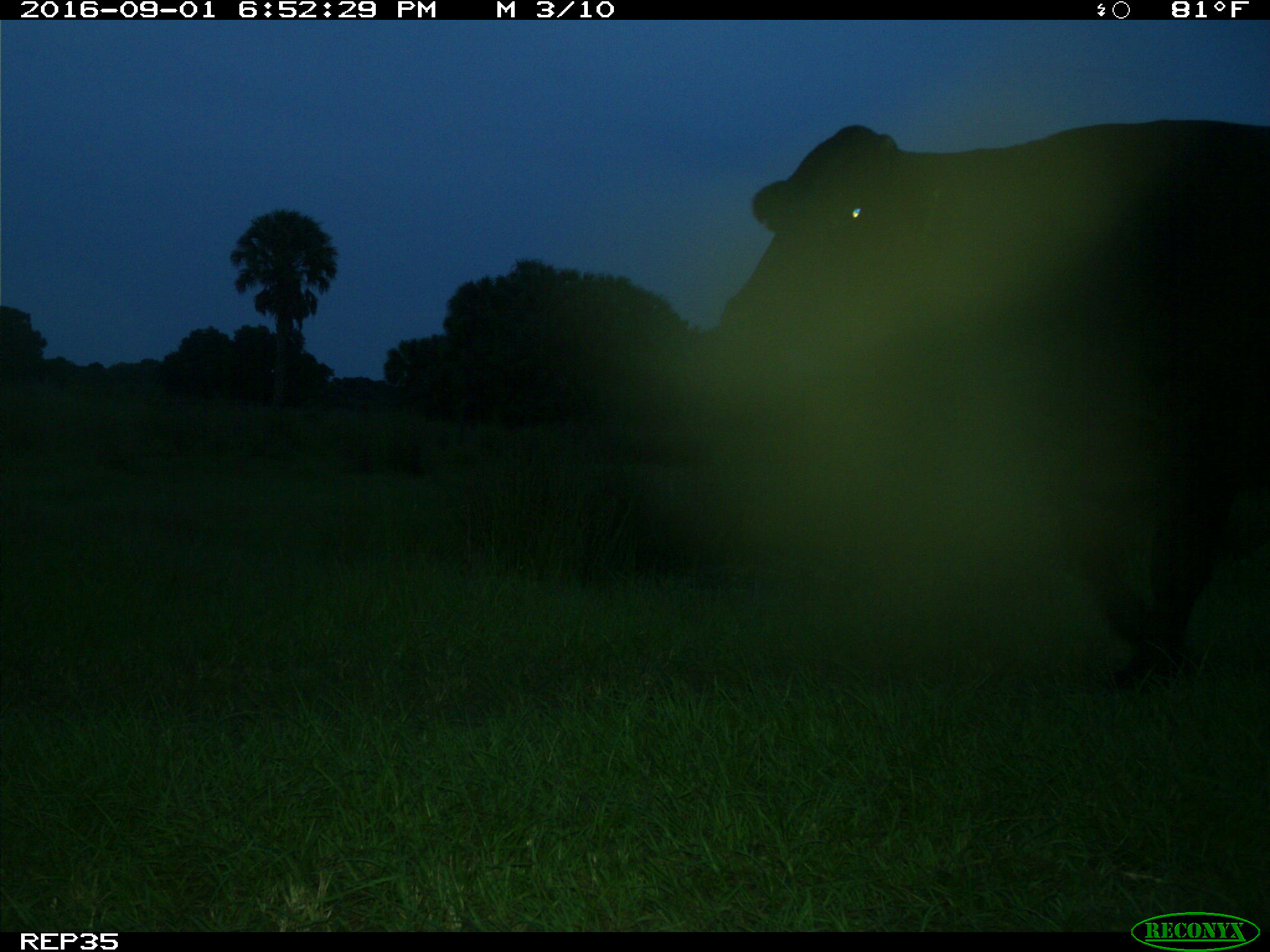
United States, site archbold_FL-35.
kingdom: Animalia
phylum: Chordata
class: Mammalia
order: Artiodactyla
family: Bovidae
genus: Bos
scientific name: Bos taurus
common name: domestic cow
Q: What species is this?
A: Bos taurus (domestic cow).